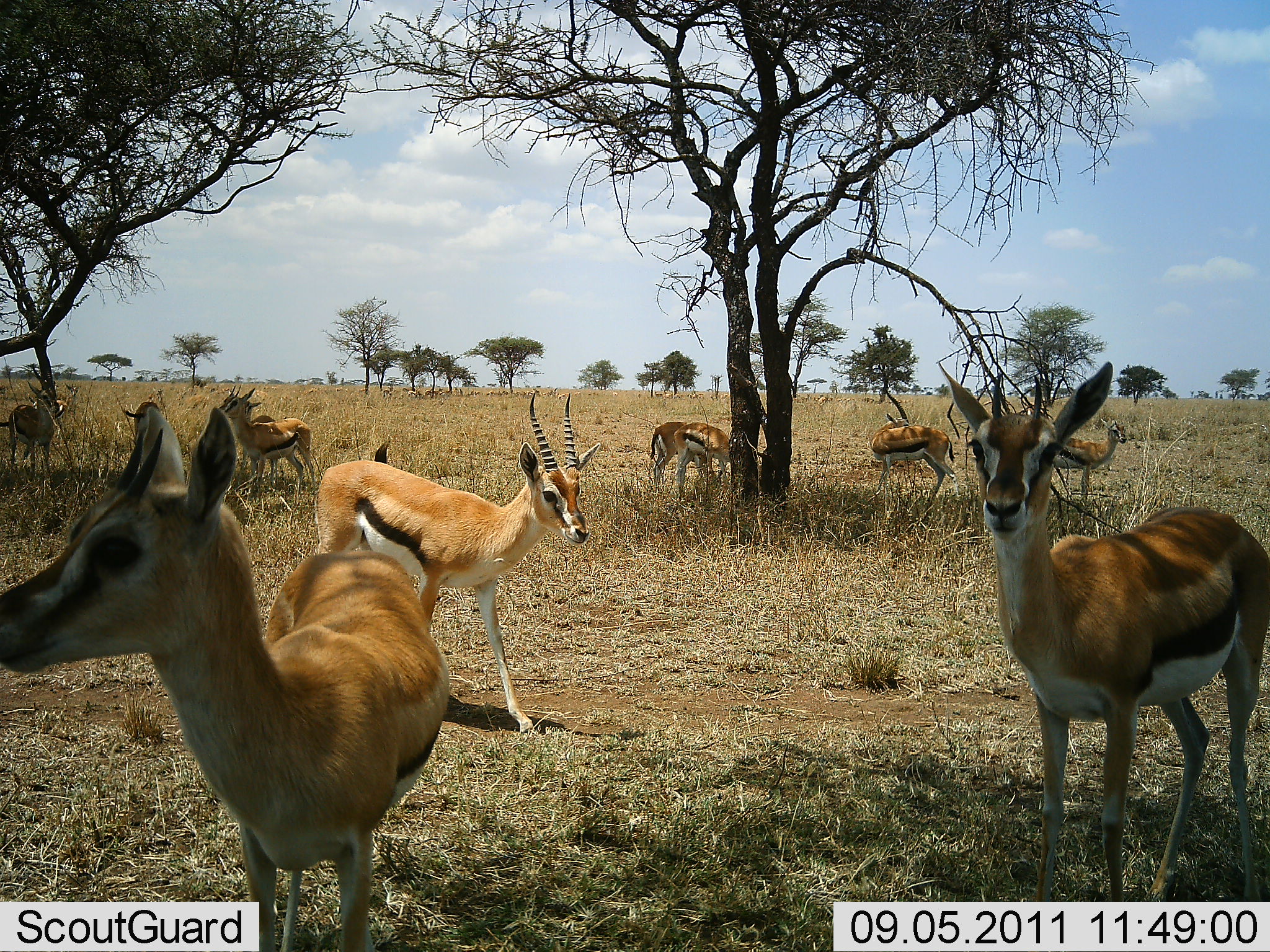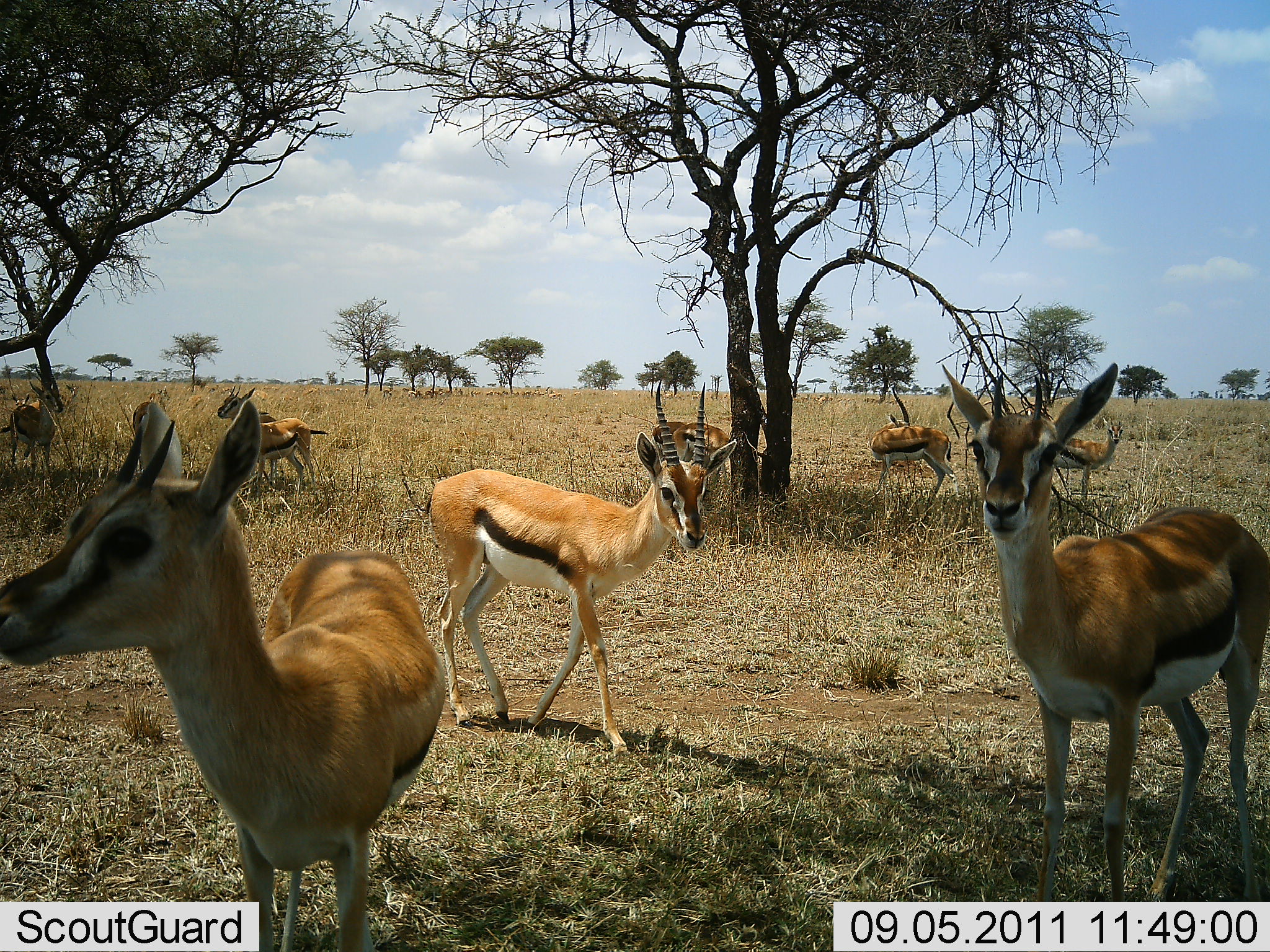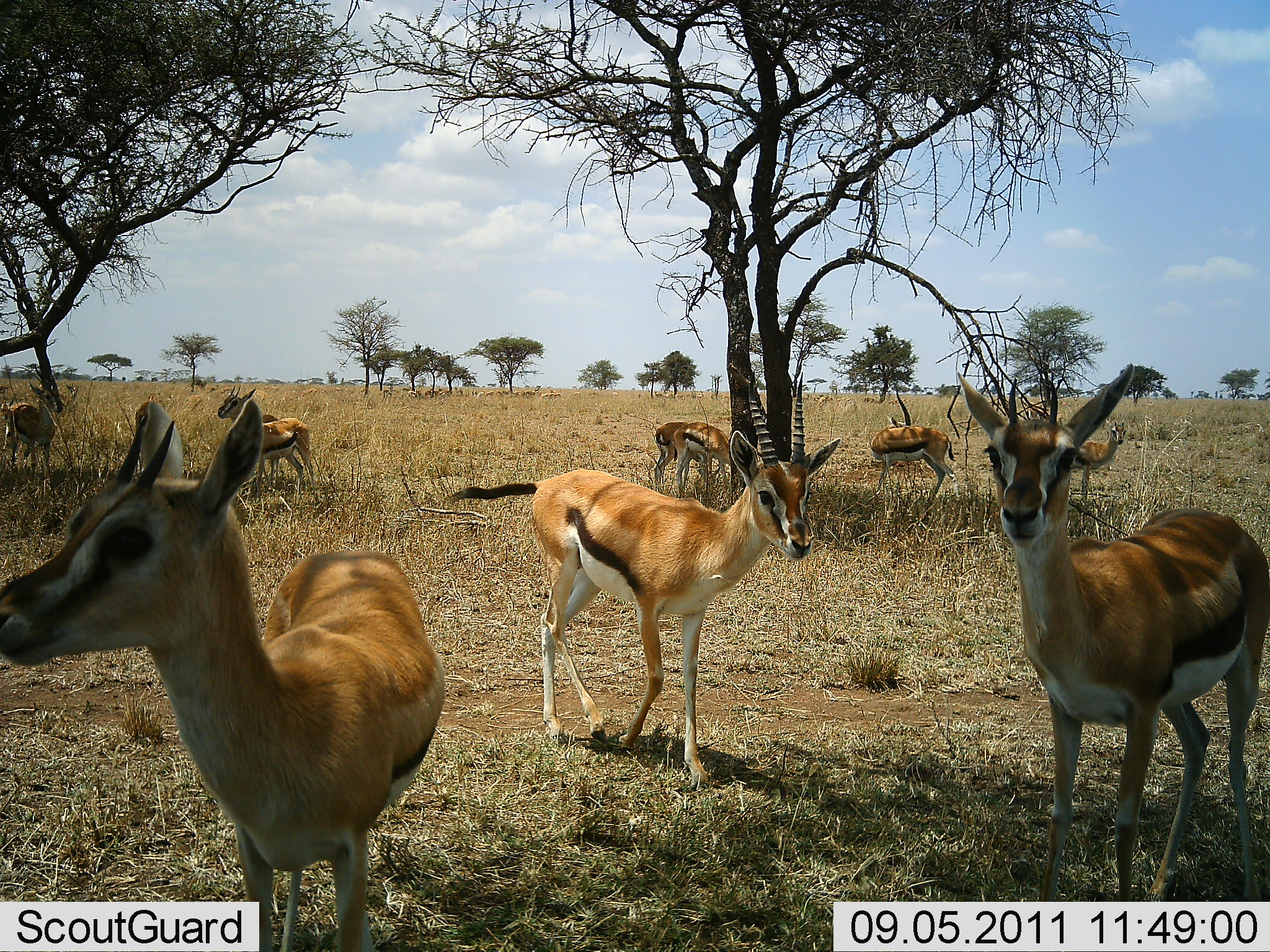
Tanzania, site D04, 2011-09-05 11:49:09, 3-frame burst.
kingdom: Animalia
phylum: Chordata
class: Mammalia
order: Artiodactyla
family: Bovidae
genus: Eudorcas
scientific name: Eudorcas thomsonii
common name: thomson's gazelle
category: gazellethomsons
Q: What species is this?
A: Gazellethomsons (thomson's gazelle) (Eudorcas thomsonii).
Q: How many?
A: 10.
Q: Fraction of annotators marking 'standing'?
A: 100%.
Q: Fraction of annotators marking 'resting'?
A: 0%.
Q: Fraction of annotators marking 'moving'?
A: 33%.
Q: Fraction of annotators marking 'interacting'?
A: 0%.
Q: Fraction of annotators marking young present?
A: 8%.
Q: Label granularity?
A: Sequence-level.